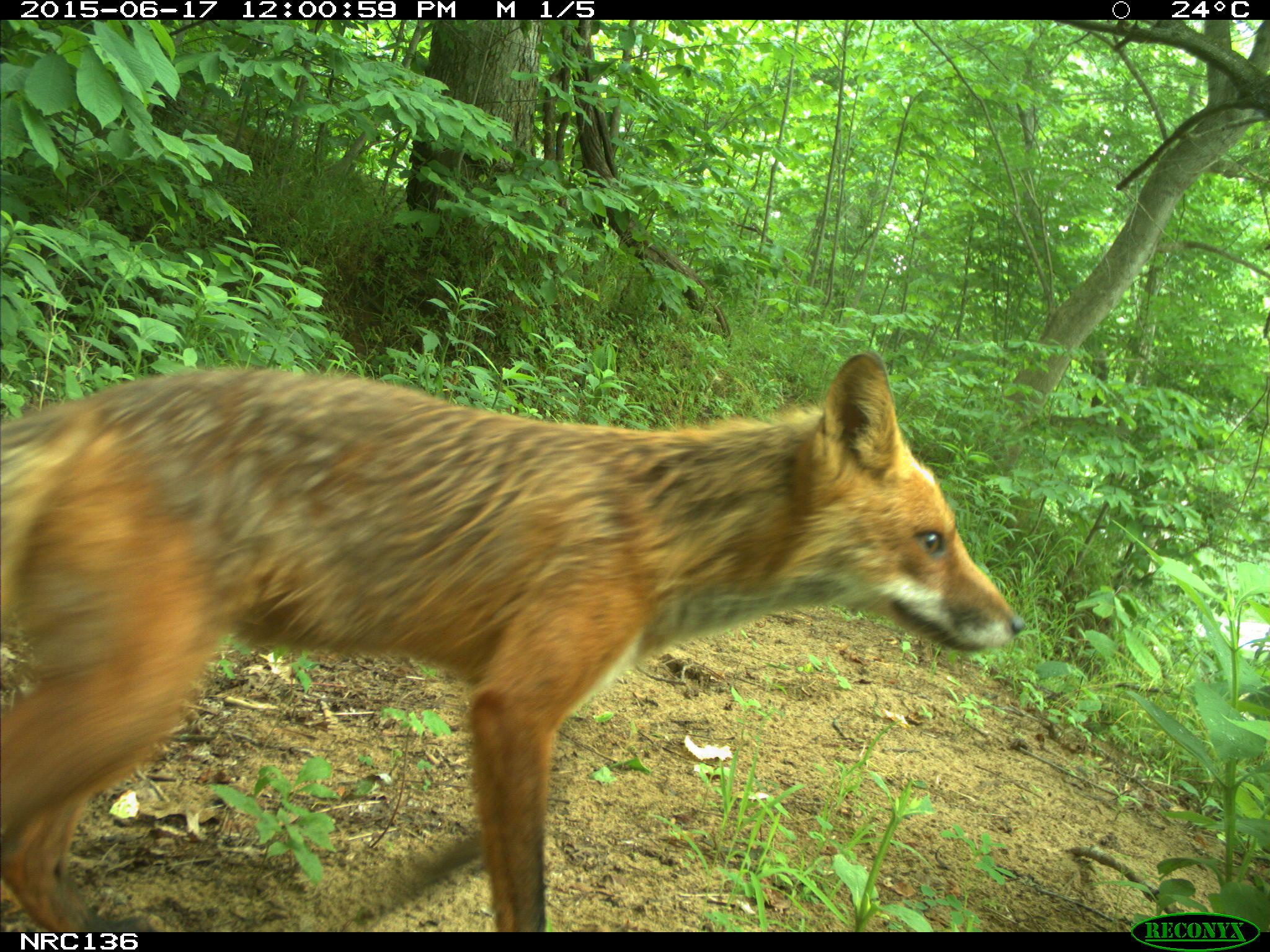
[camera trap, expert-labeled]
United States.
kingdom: Animalia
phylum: Chordata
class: Mammalia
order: Carnivora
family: Canidae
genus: Vulpes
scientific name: Vulpes vulpes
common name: red fox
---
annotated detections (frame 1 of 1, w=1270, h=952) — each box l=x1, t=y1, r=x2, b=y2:
Red Fox: l=0, t=349, r=1035, b=932